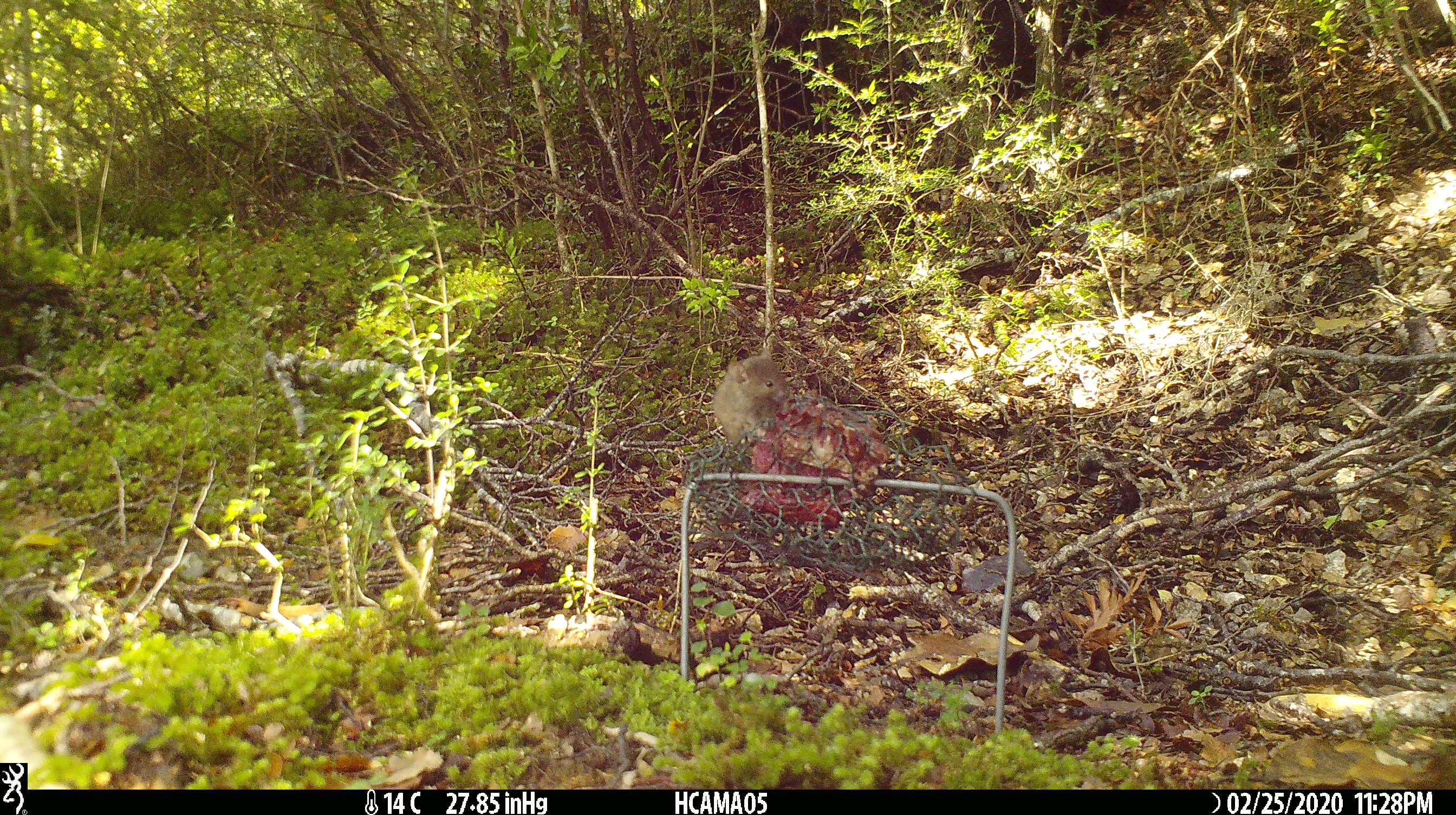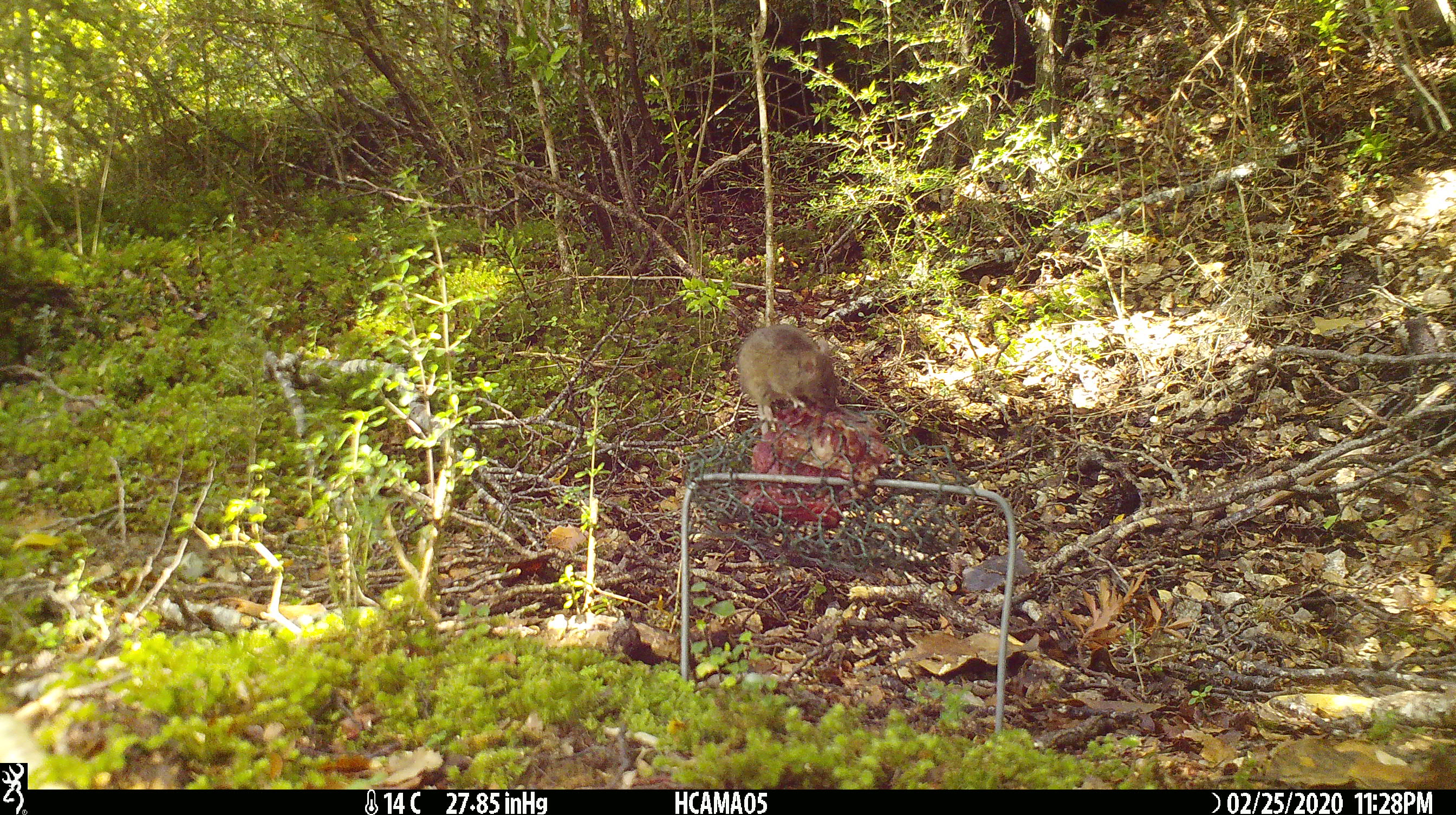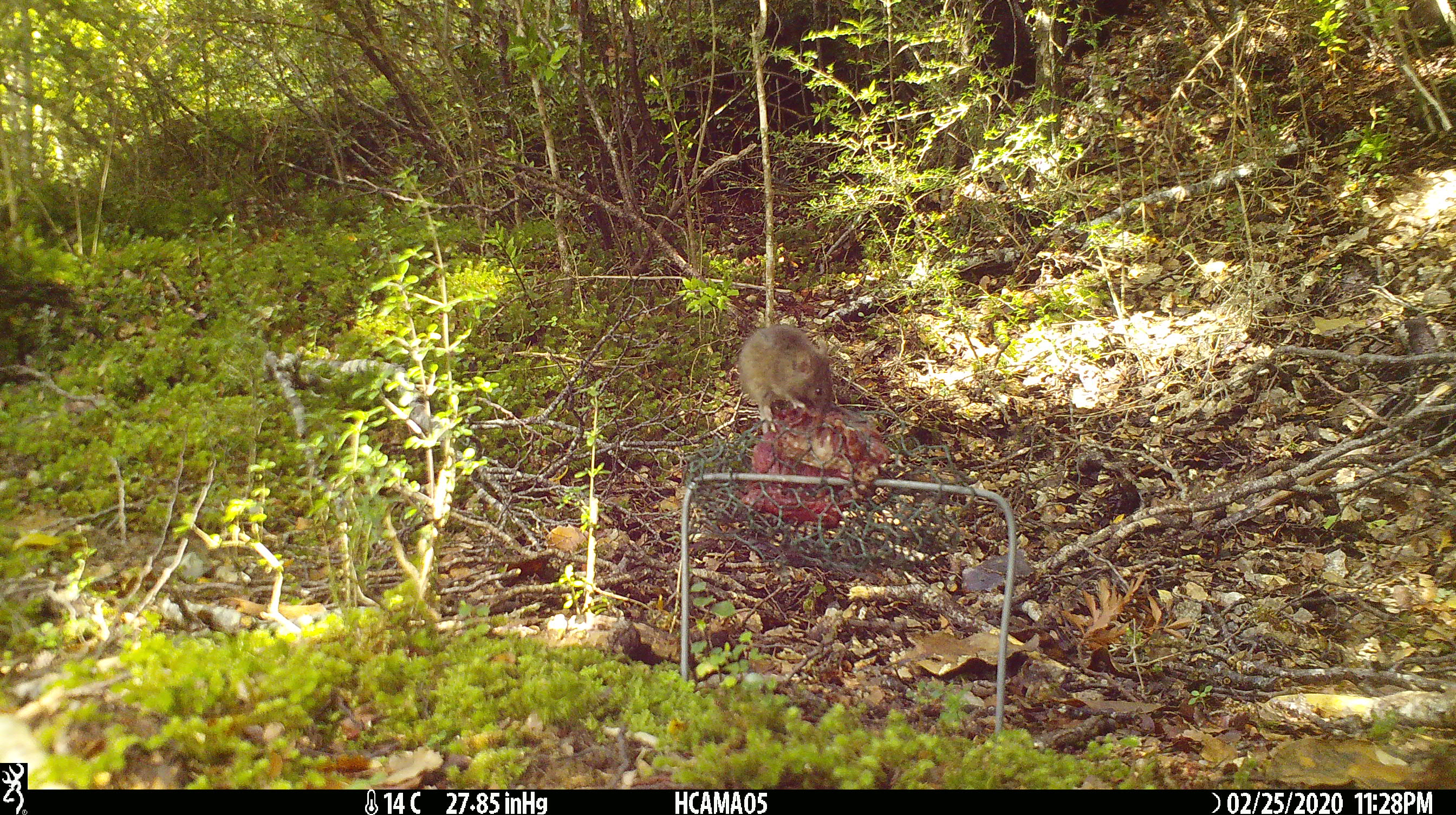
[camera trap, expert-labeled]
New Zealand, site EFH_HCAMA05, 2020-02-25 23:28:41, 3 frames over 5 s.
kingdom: Animalia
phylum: Chordata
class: Mammalia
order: Rodentia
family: Muridae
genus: Mus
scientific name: Mus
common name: mouse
Mouse (Mus).